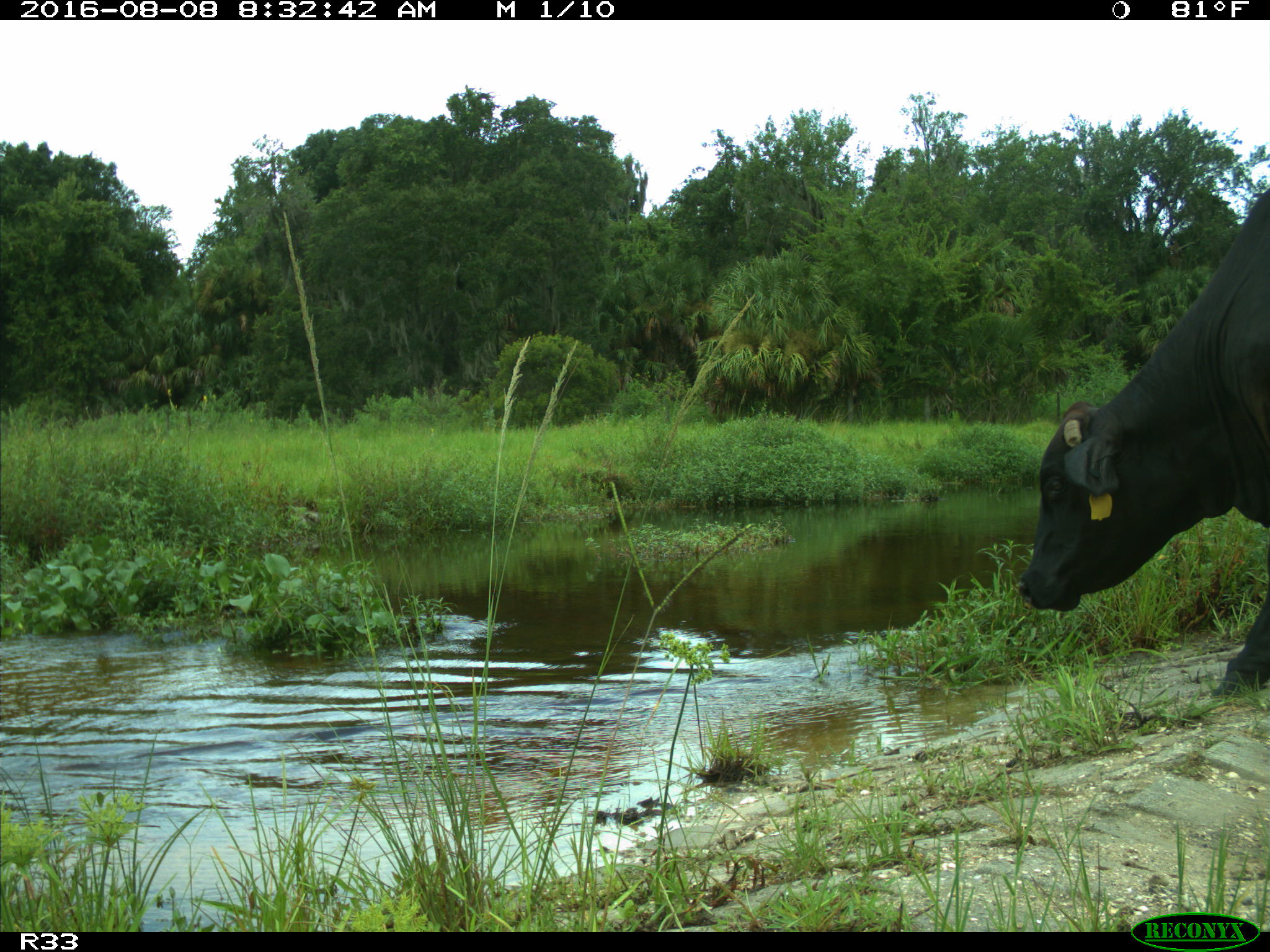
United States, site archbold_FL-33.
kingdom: Animalia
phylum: Chordata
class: Mammalia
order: Artiodactyla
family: Bovidae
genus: Bos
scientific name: Bos taurus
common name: domestic cow